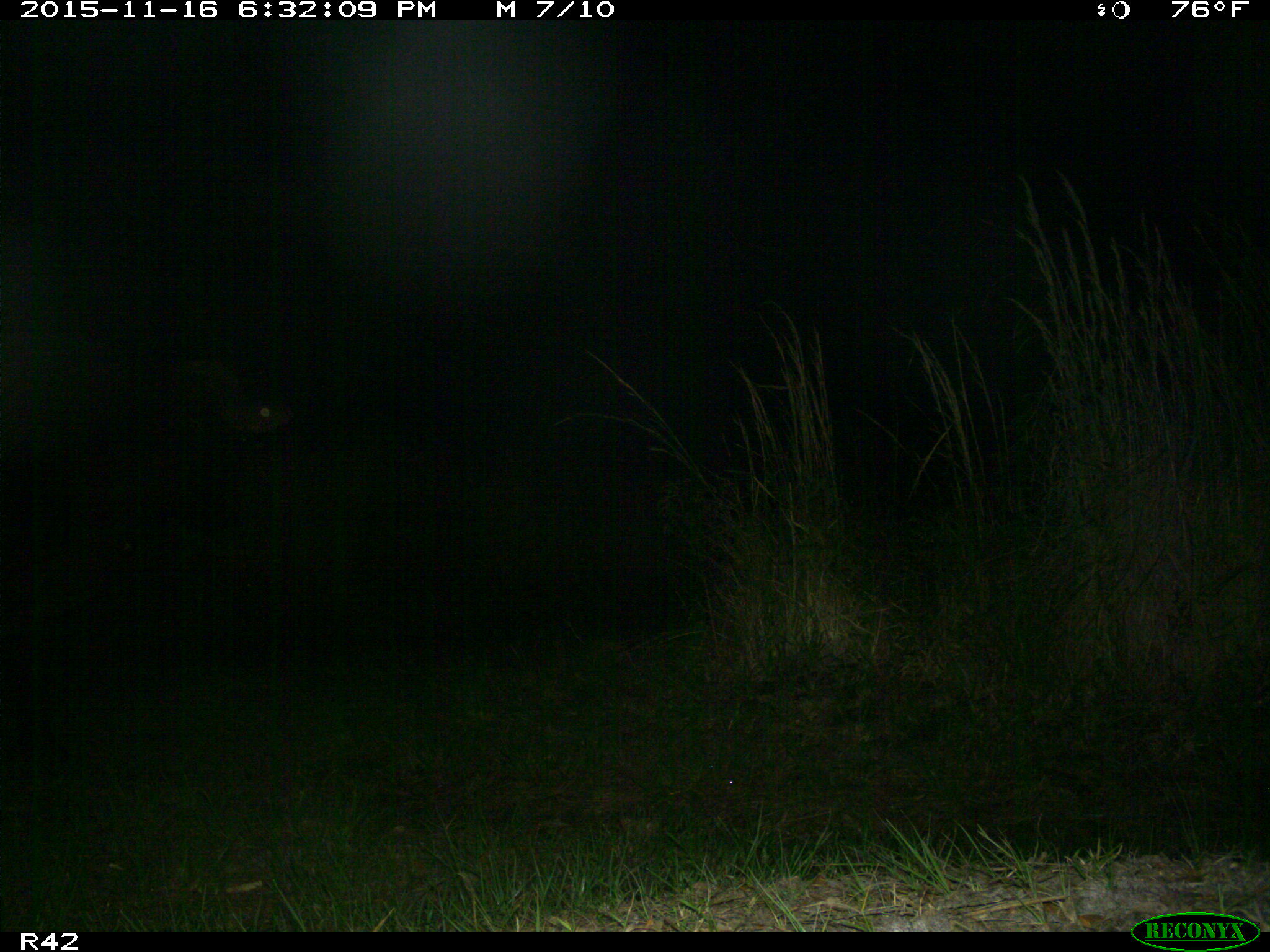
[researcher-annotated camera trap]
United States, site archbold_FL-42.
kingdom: Animalia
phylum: Chordata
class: Mammalia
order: Artiodactyla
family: Bovidae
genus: Bos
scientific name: Bos taurus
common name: domestic cow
Bos taurus (domestic cow).